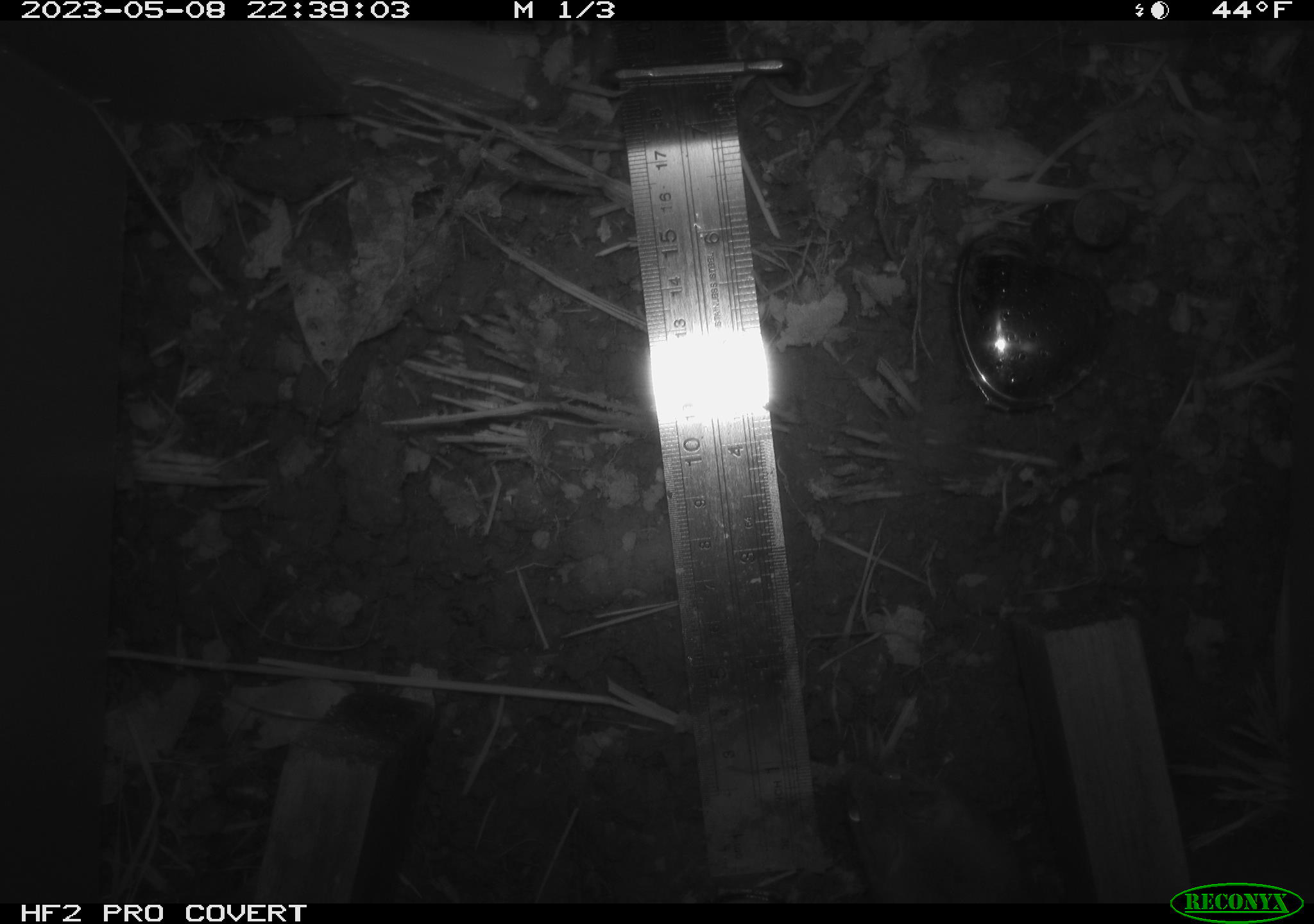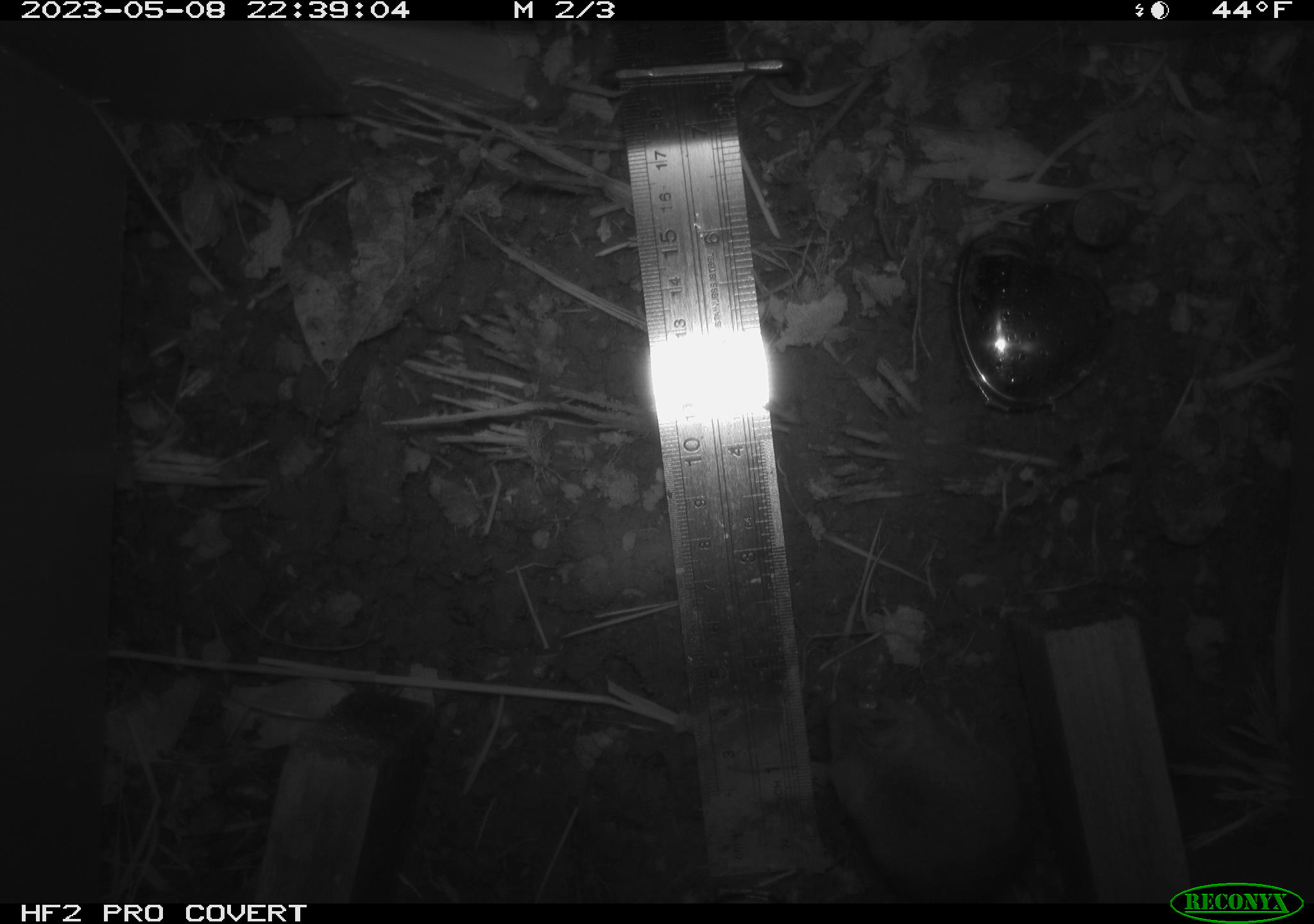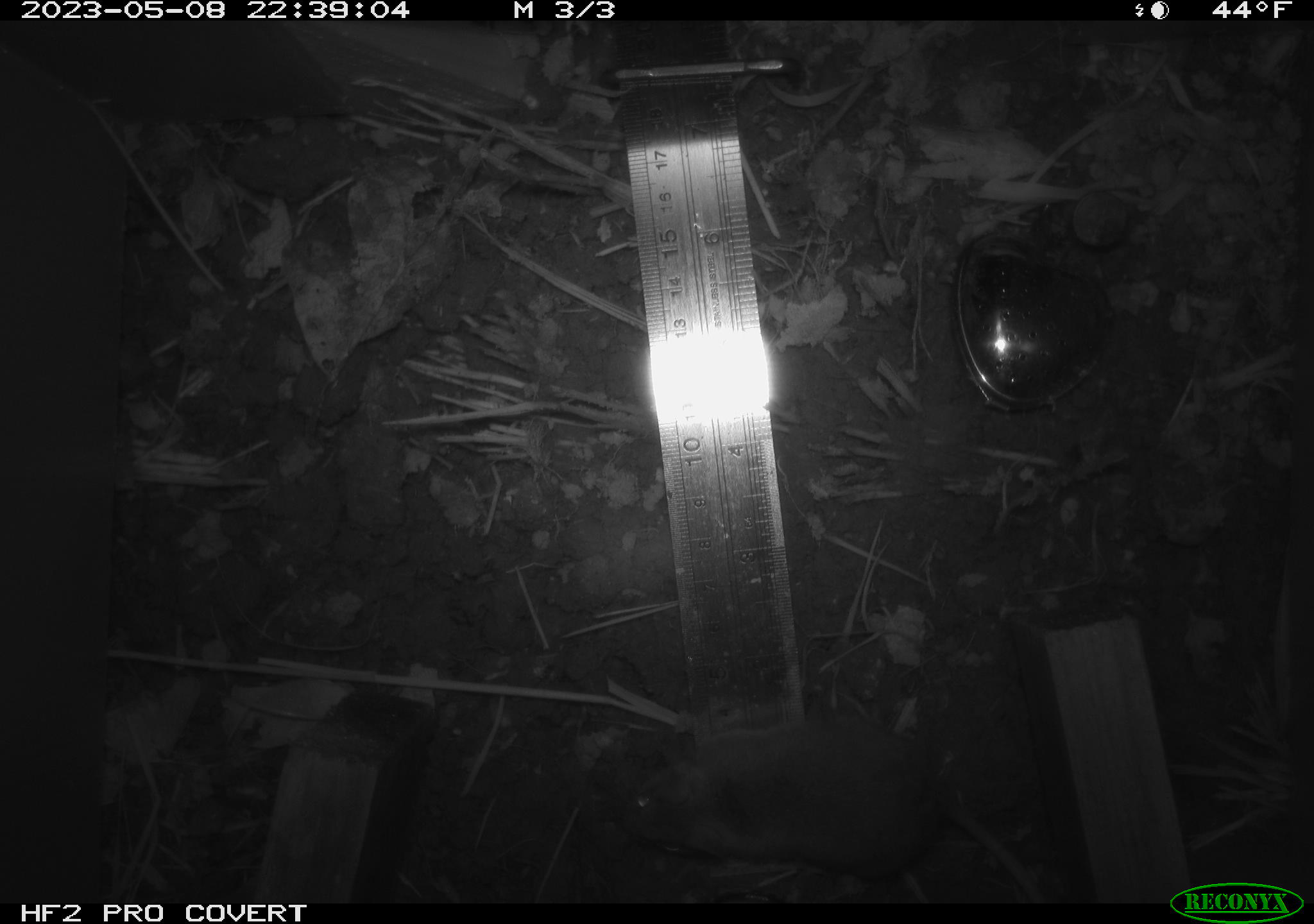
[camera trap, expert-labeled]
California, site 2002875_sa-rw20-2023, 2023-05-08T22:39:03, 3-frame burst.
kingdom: Animalia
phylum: Chordata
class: Mammalia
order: Rodentia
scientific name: Rodentia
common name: mouse species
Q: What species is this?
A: Mouse species (Rodentia).